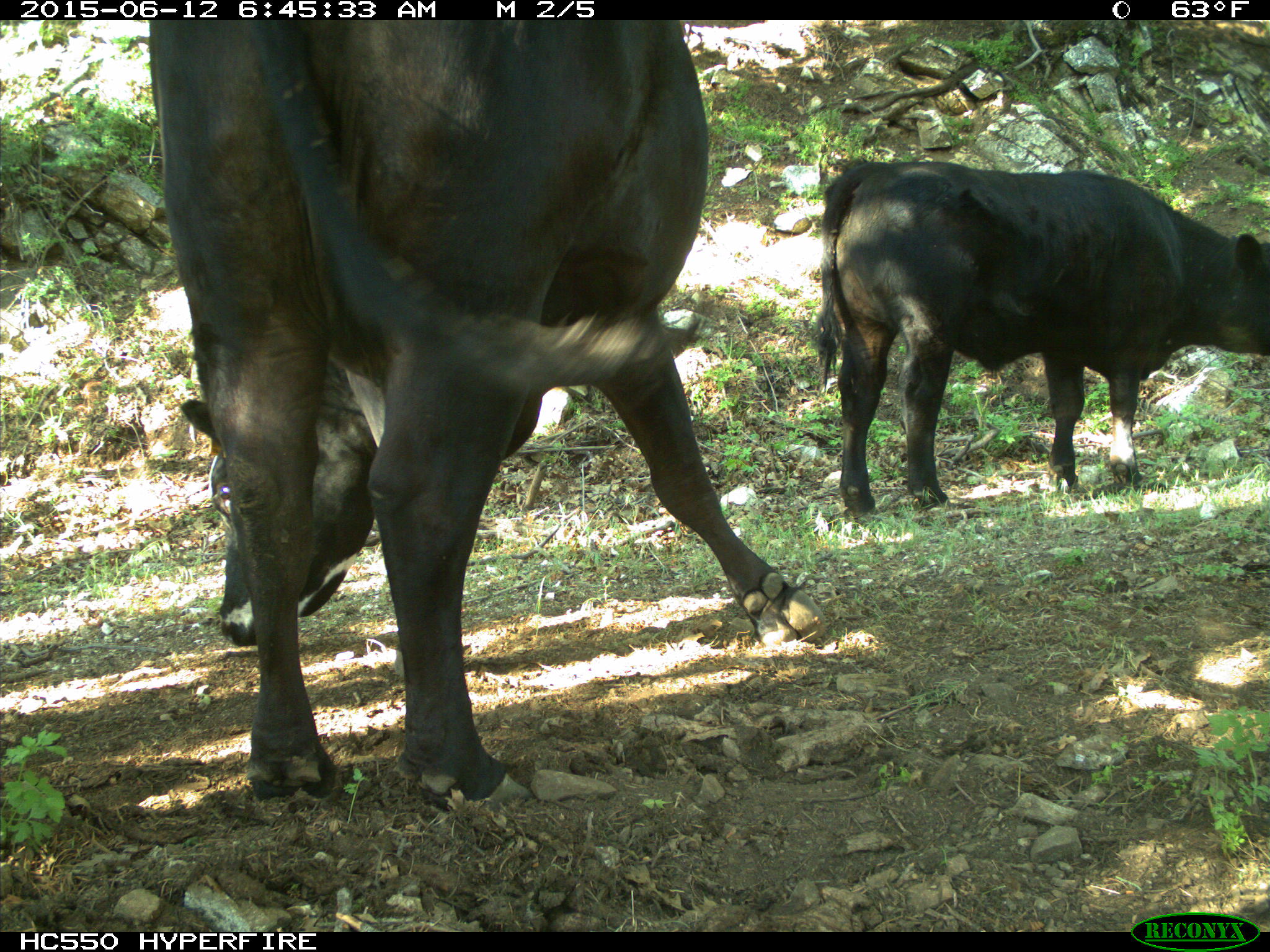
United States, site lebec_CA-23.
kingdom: Animalia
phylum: Chordata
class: Mammalia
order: Artiodactyla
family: Bovidae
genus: Bos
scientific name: Bos taurus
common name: domestic cow